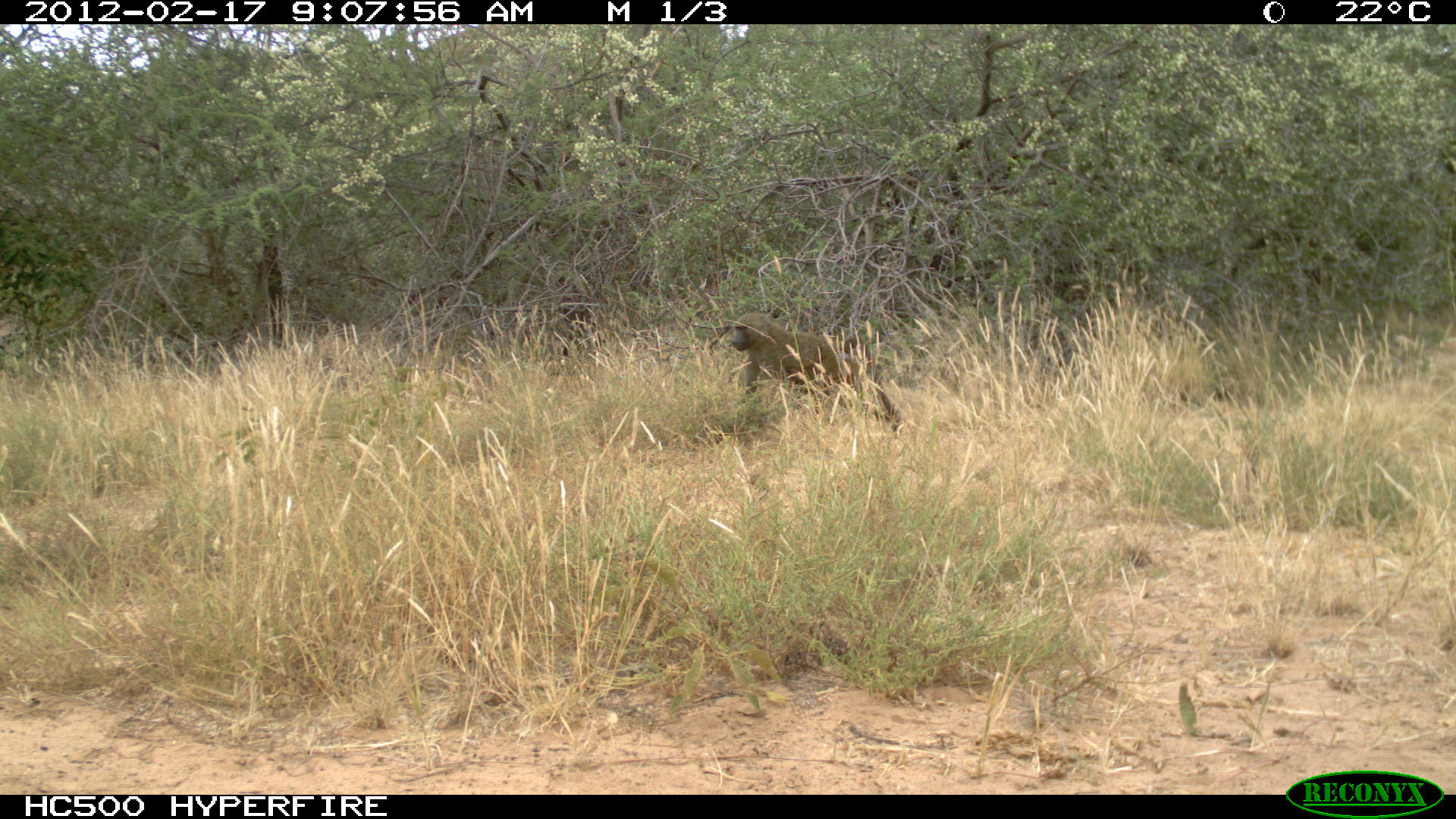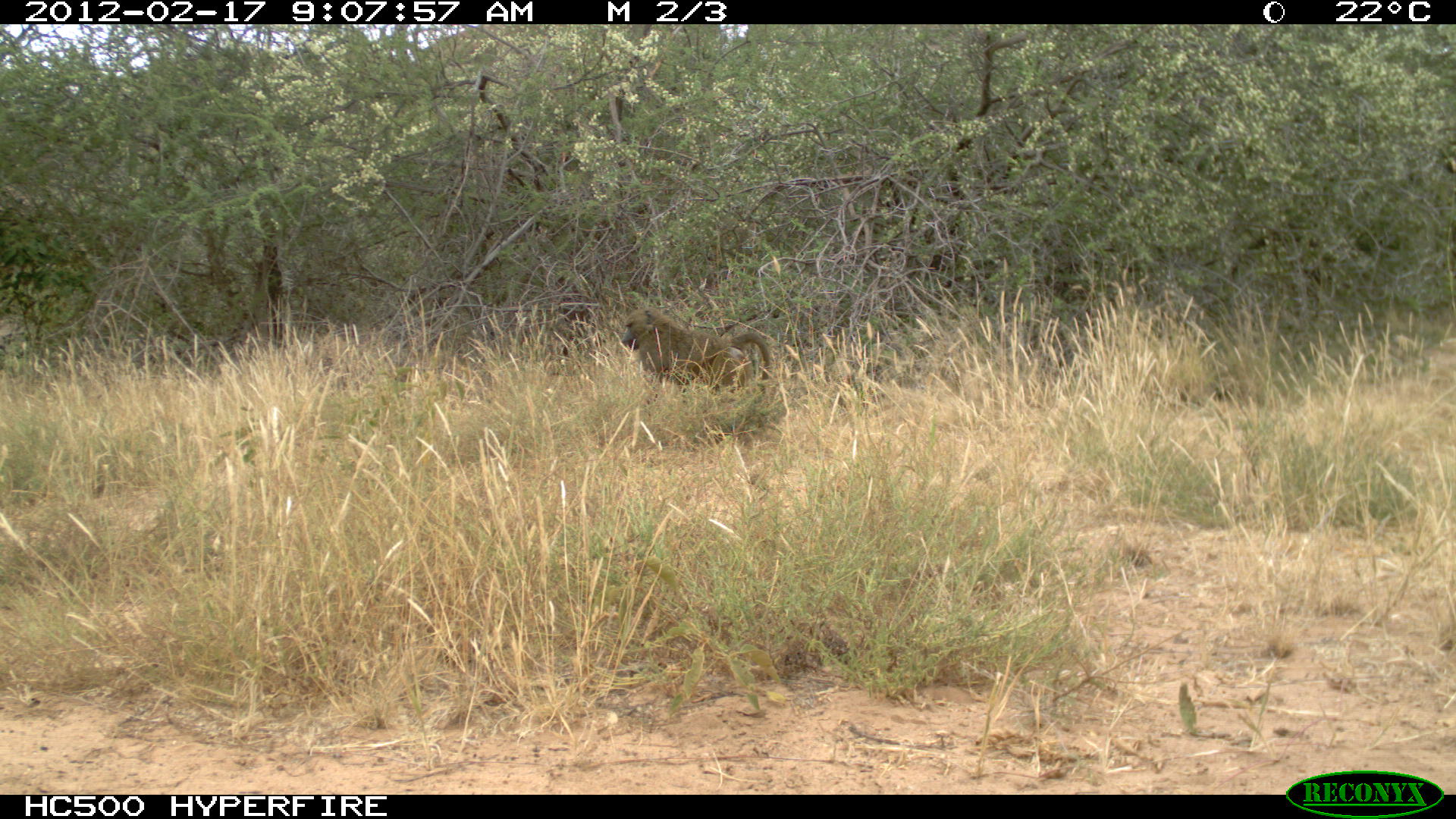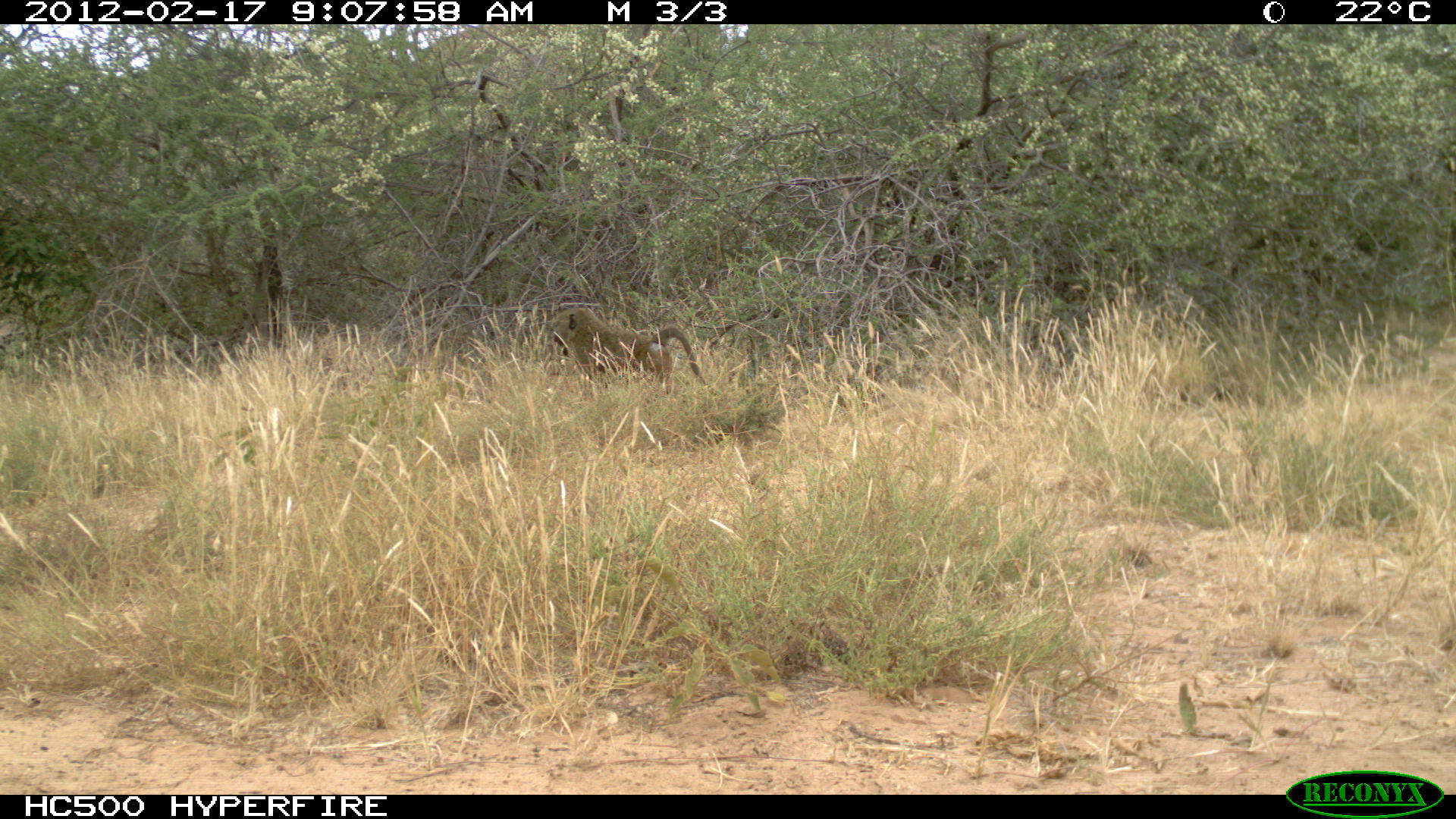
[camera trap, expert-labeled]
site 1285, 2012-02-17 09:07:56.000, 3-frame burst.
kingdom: Animalia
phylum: Chordata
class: Mammalia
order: Primates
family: Cercopithecidae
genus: Papio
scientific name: Papio anubis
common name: olive baboon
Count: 1.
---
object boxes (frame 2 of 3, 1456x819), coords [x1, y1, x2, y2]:
papio anubis: [620, 308, 771, 405]